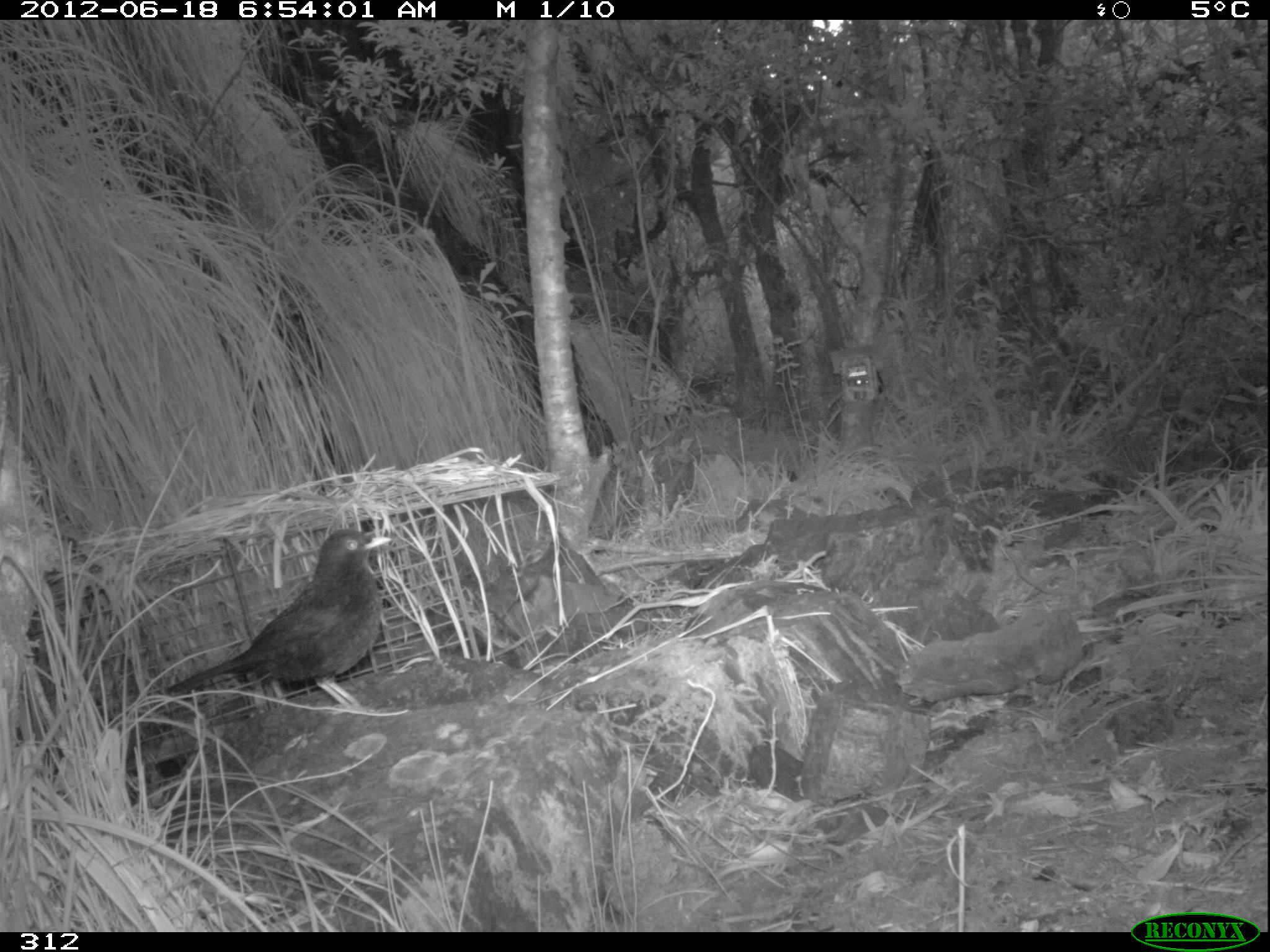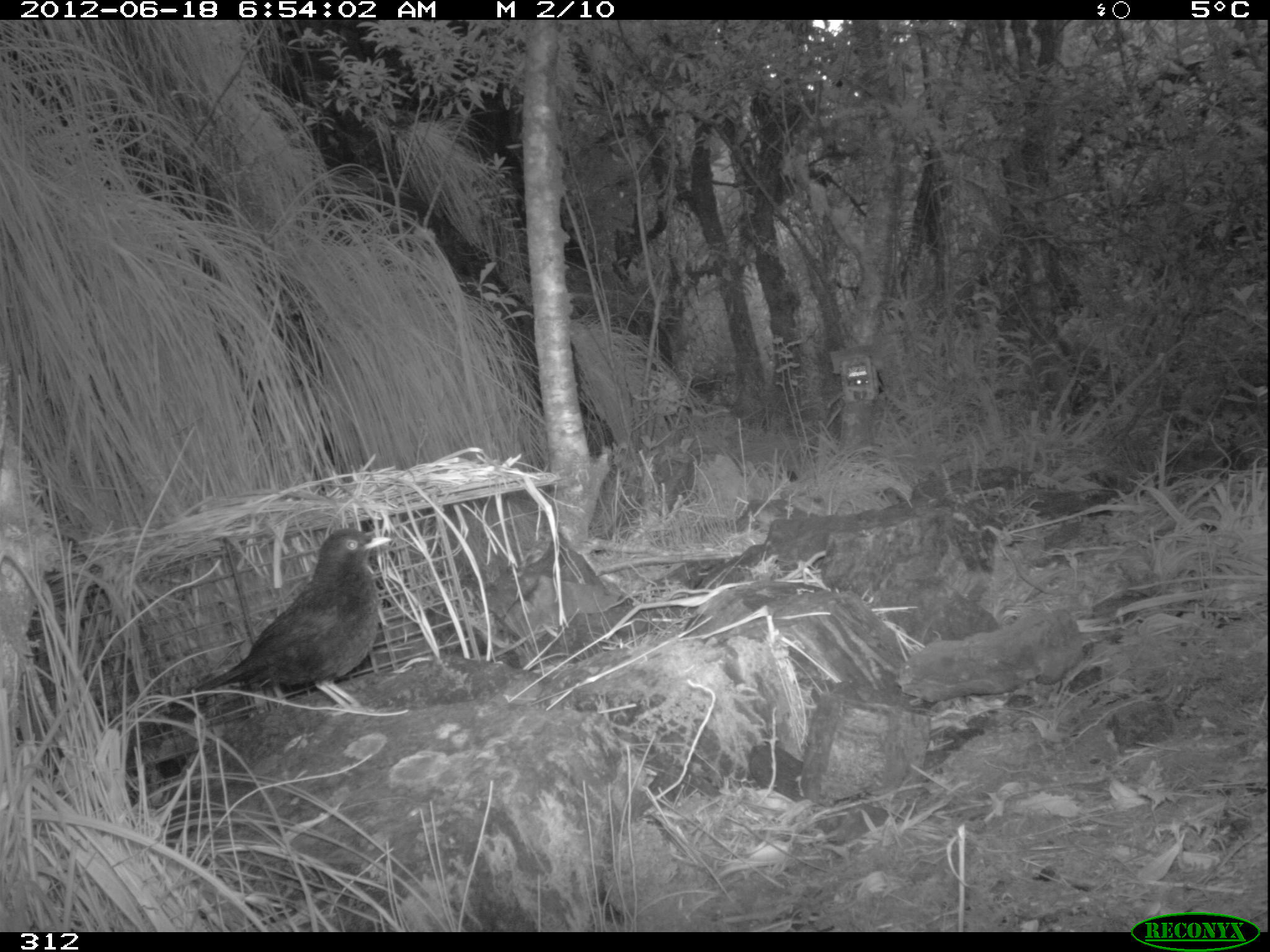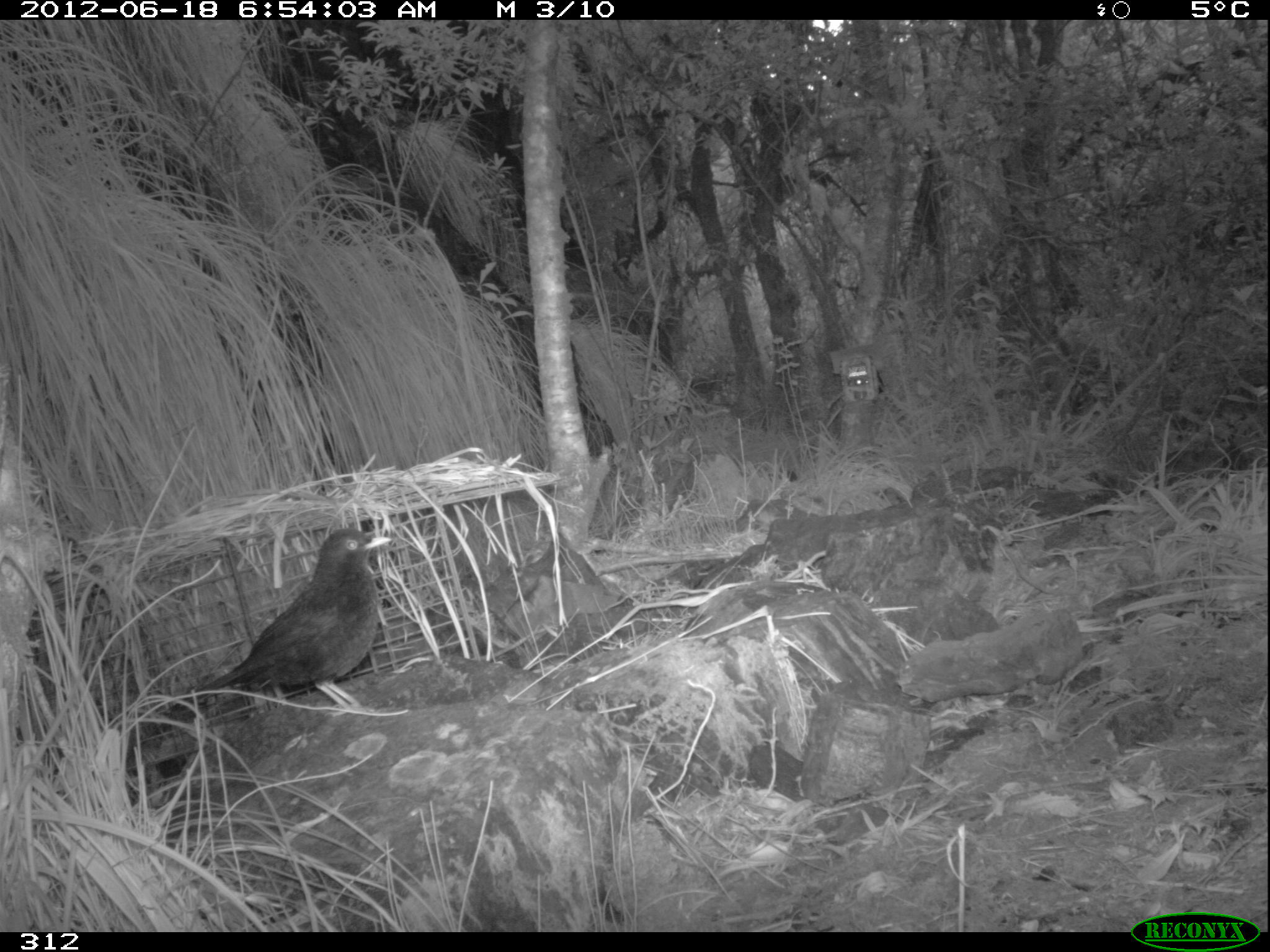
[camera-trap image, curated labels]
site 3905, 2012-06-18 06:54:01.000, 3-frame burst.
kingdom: Animalia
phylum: Chordata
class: Aves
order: Passeriformes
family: Turdidae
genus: Turdus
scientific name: Turdus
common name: true thrushes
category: turdus sp